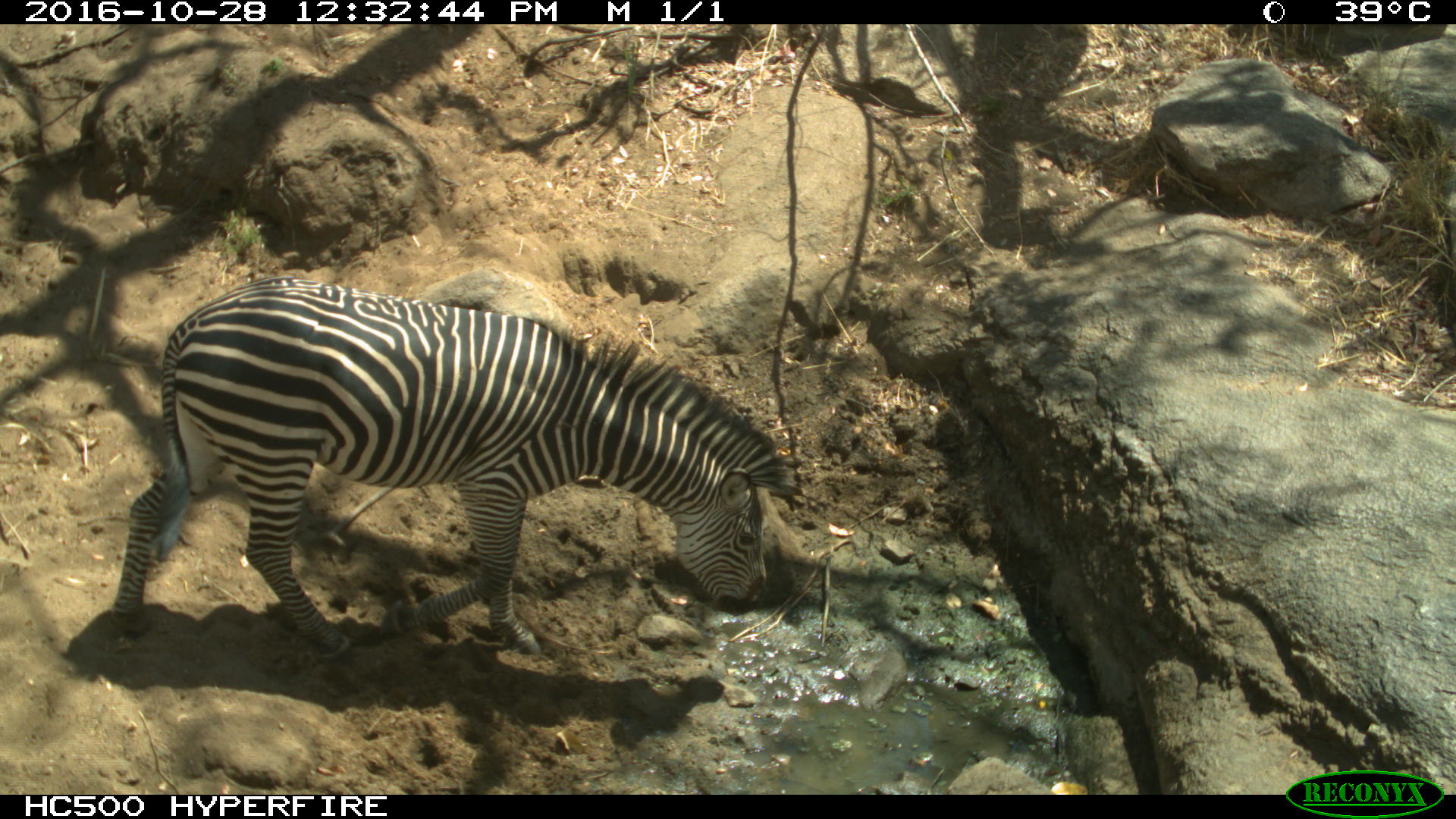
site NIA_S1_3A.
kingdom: Animalia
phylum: Chordata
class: Mammalia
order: Perissodactyla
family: Equidae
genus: Equus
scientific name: Equus quagga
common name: plains zebra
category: zebraplains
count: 1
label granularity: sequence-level